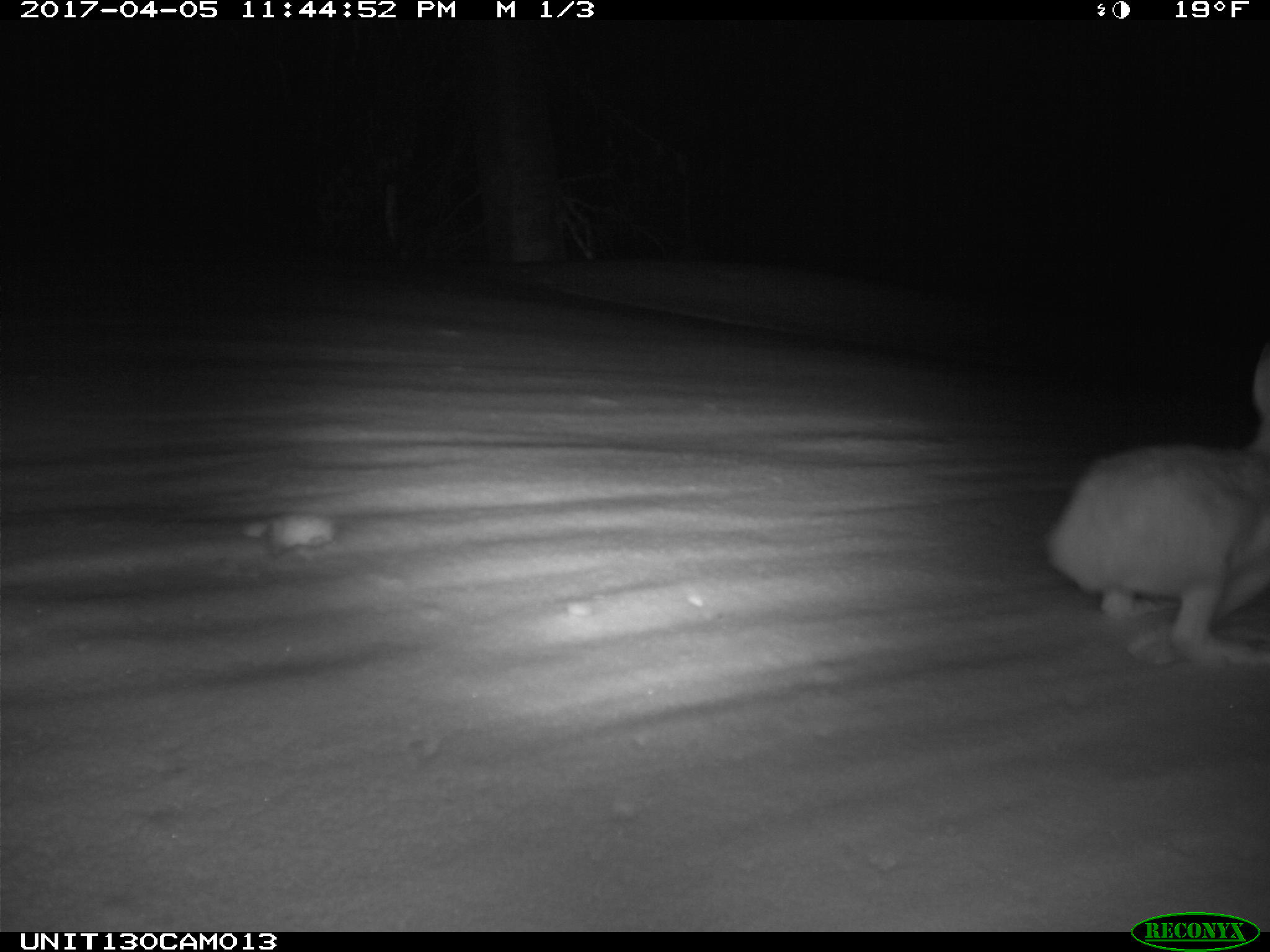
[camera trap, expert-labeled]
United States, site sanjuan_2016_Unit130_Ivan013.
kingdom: Animalia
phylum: Chordata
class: Mammalia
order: Lagomorpha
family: Leporidae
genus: Lepus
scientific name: Lepus americanus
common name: snowshoe hare